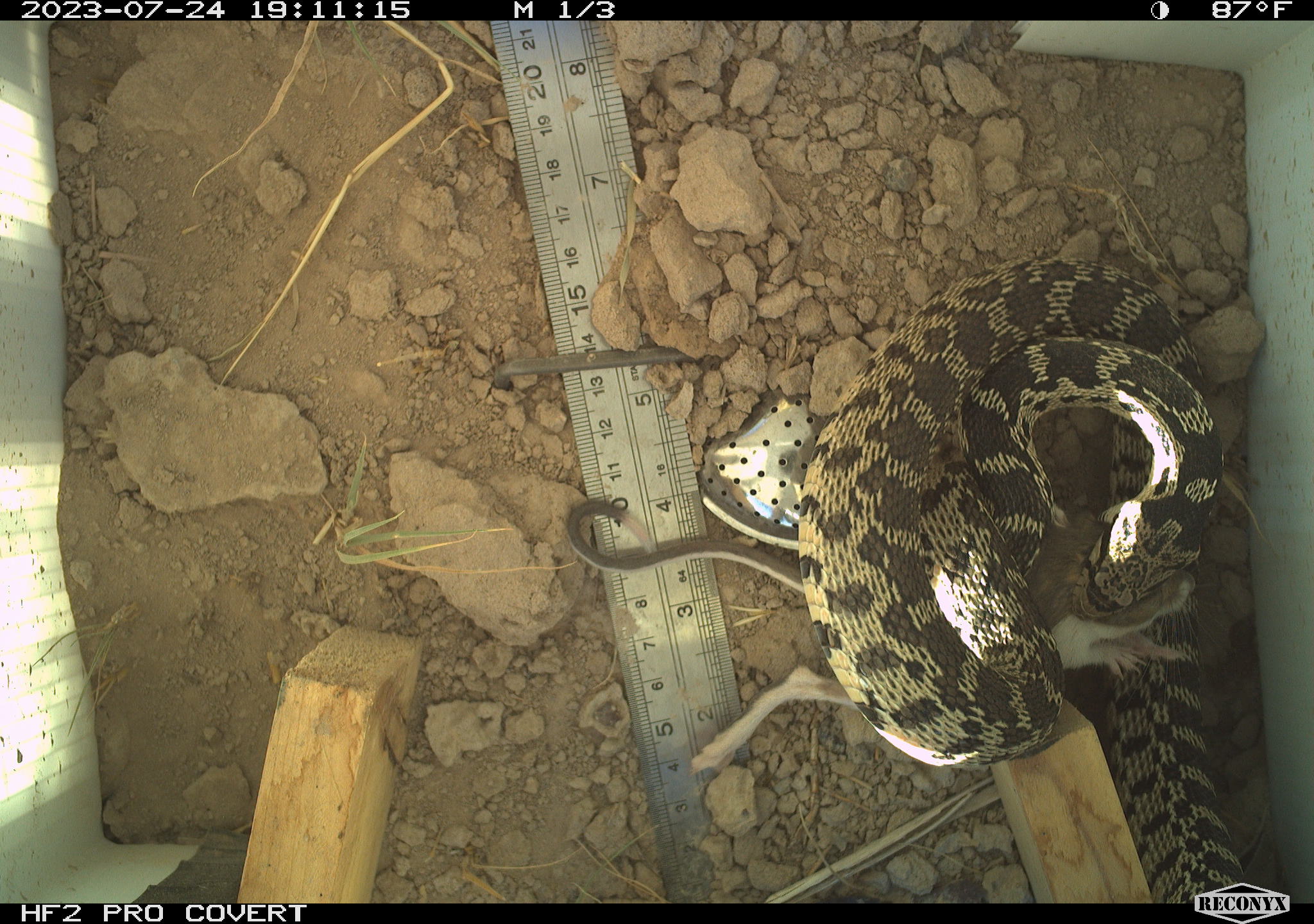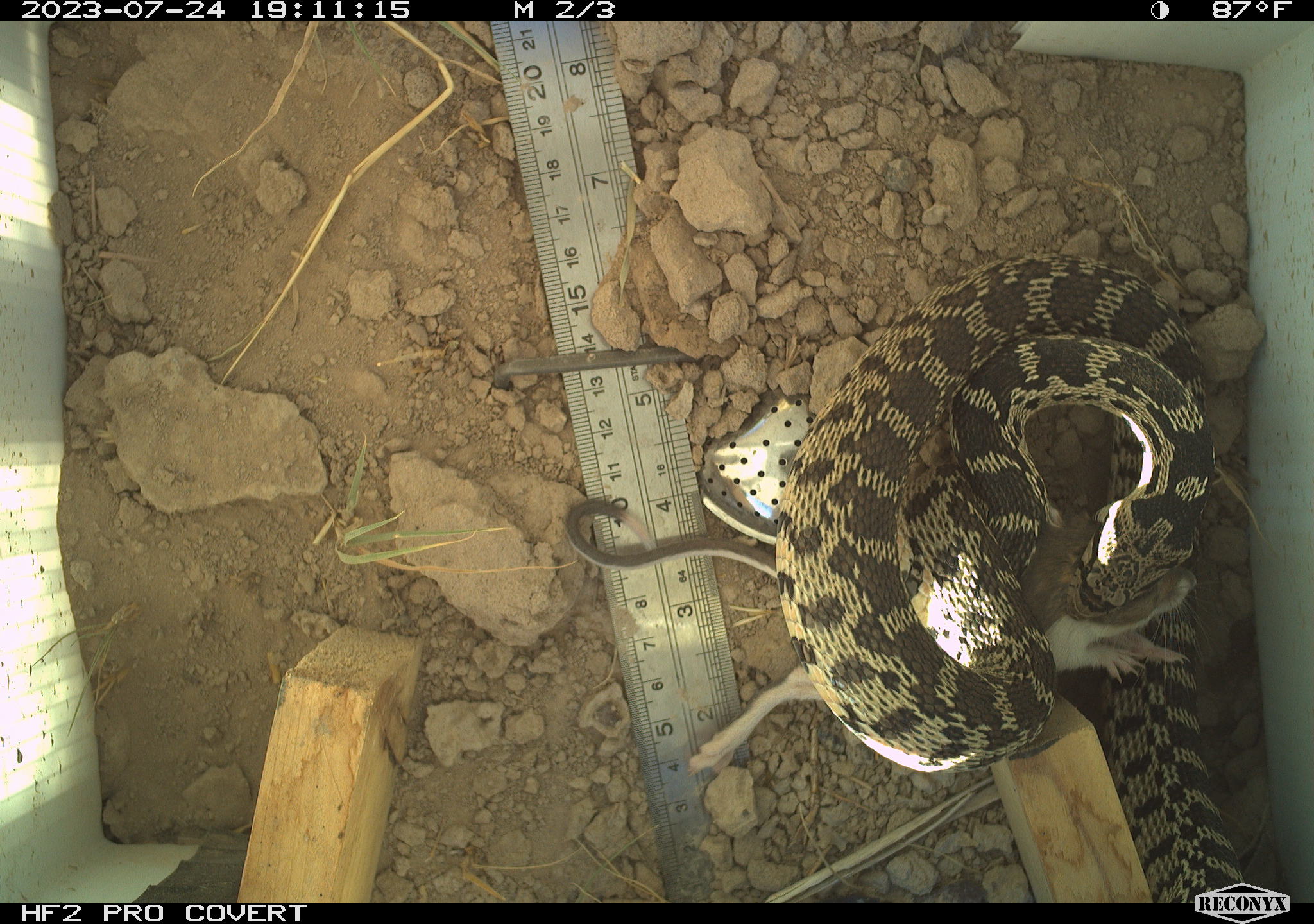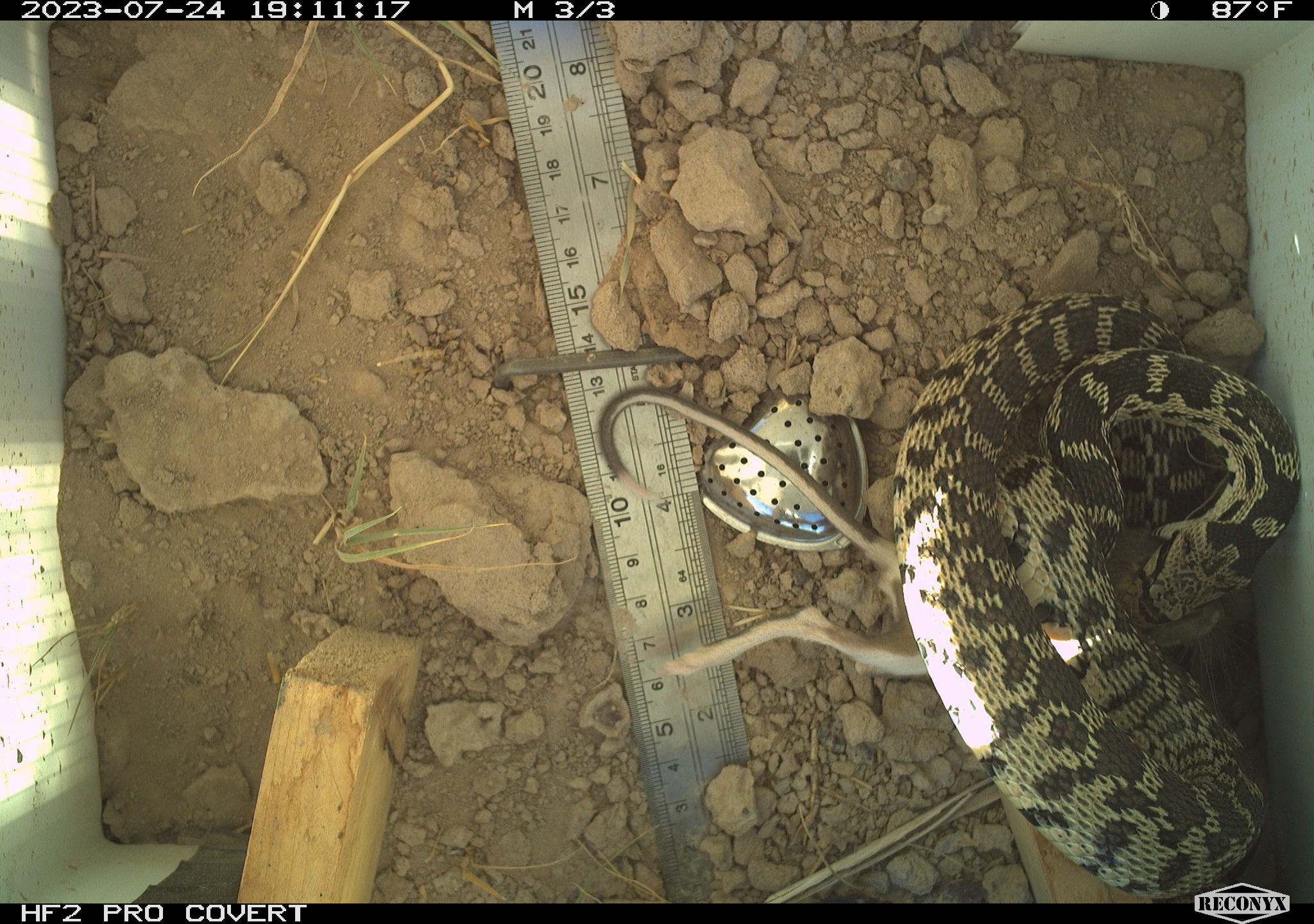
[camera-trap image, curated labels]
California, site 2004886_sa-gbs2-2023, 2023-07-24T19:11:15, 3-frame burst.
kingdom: Animalia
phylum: Chordata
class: Reptilia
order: Squamata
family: Colubridae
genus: Pituophis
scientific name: Pituophis catenifer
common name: gophersnake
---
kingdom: Animalia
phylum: Chordata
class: Mammalia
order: Rodentia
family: Heteromyidae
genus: Dipodomys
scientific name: Dipodomys ordii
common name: ord's kangaroo rat